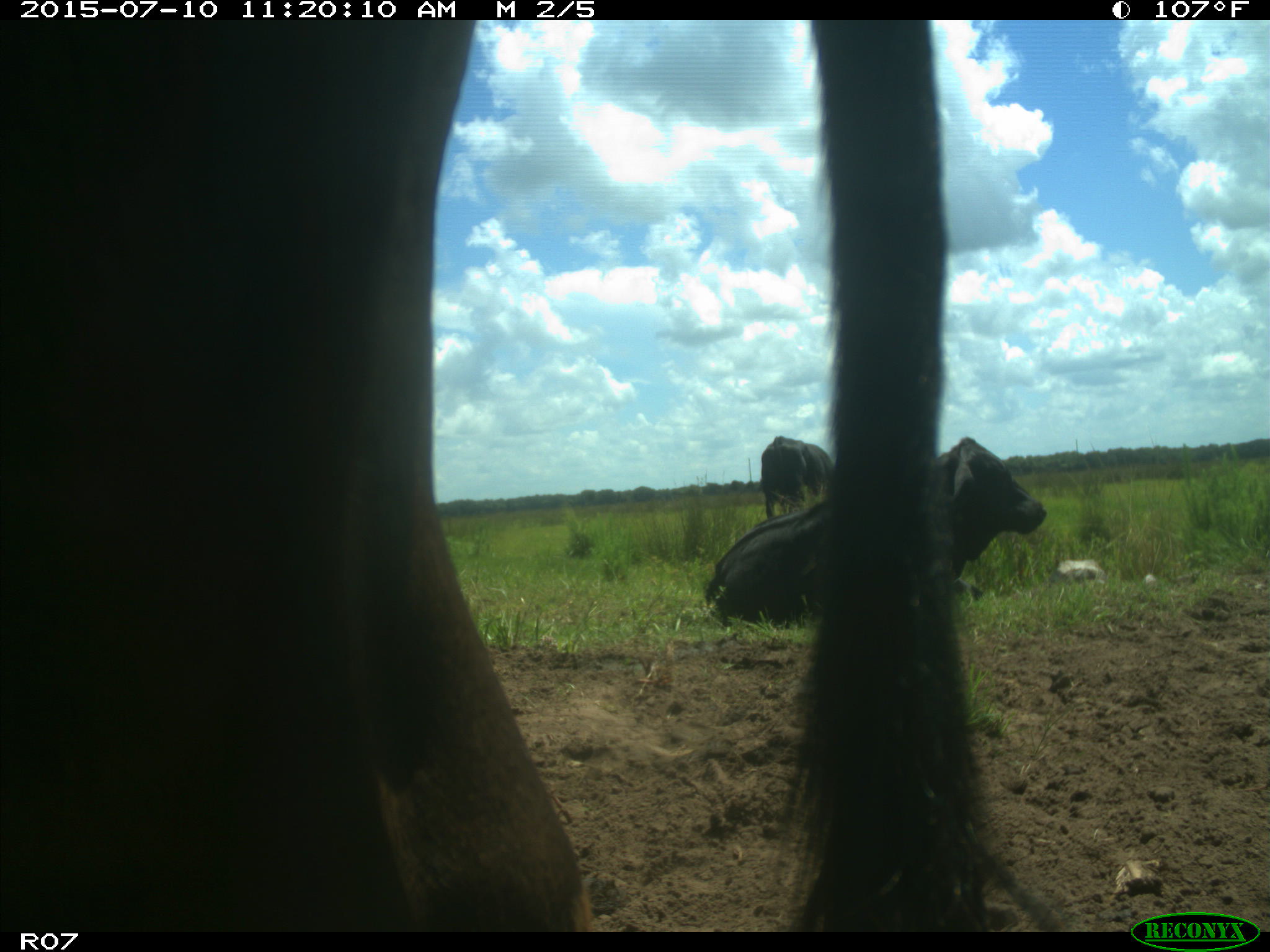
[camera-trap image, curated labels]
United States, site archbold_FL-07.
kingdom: Animalia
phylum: Chordata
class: Mammalia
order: Artiodactyla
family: Bovidae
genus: Bos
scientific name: Bos taurus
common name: domestic cow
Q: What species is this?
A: Bos taurus (domestic cow).